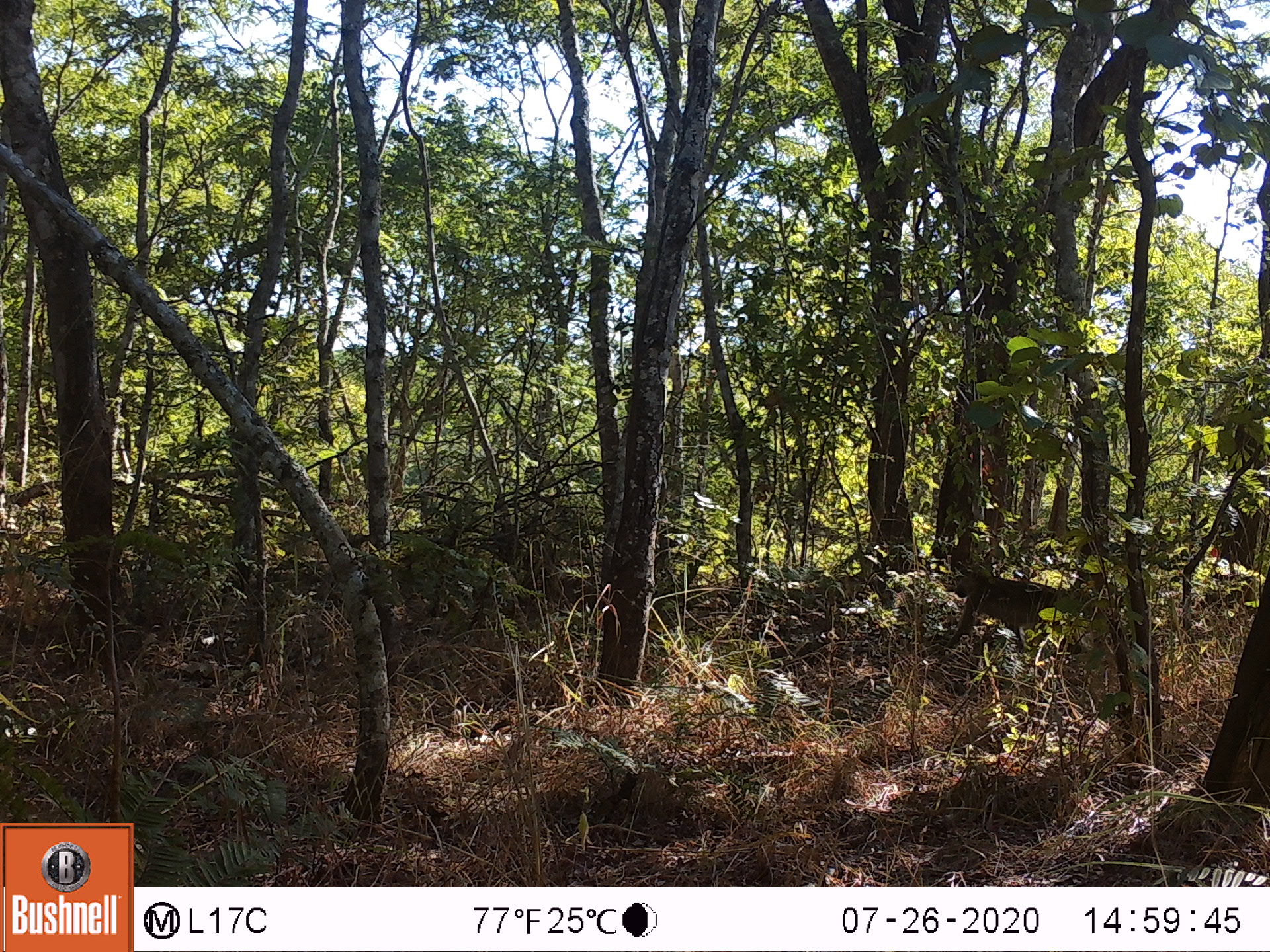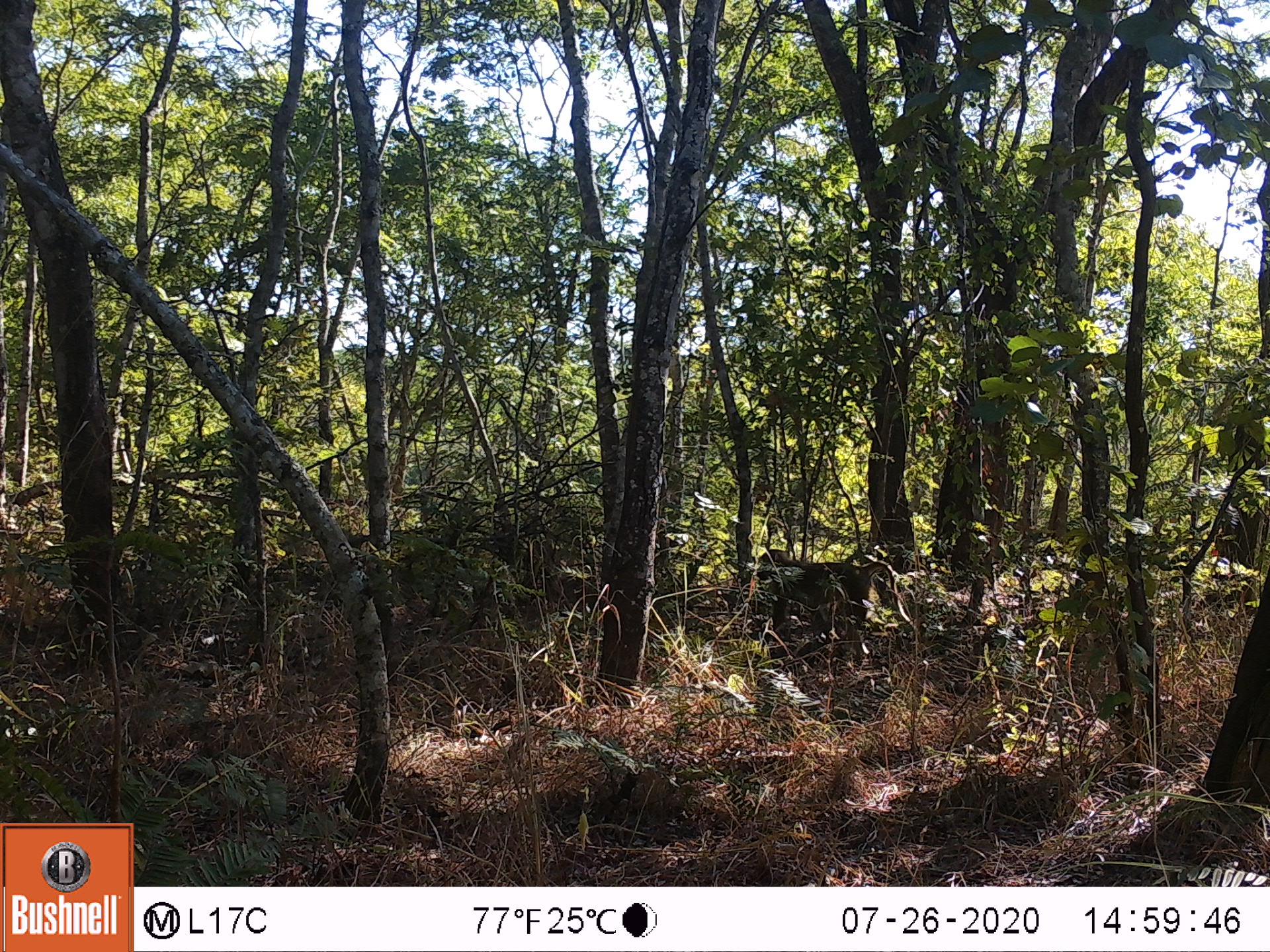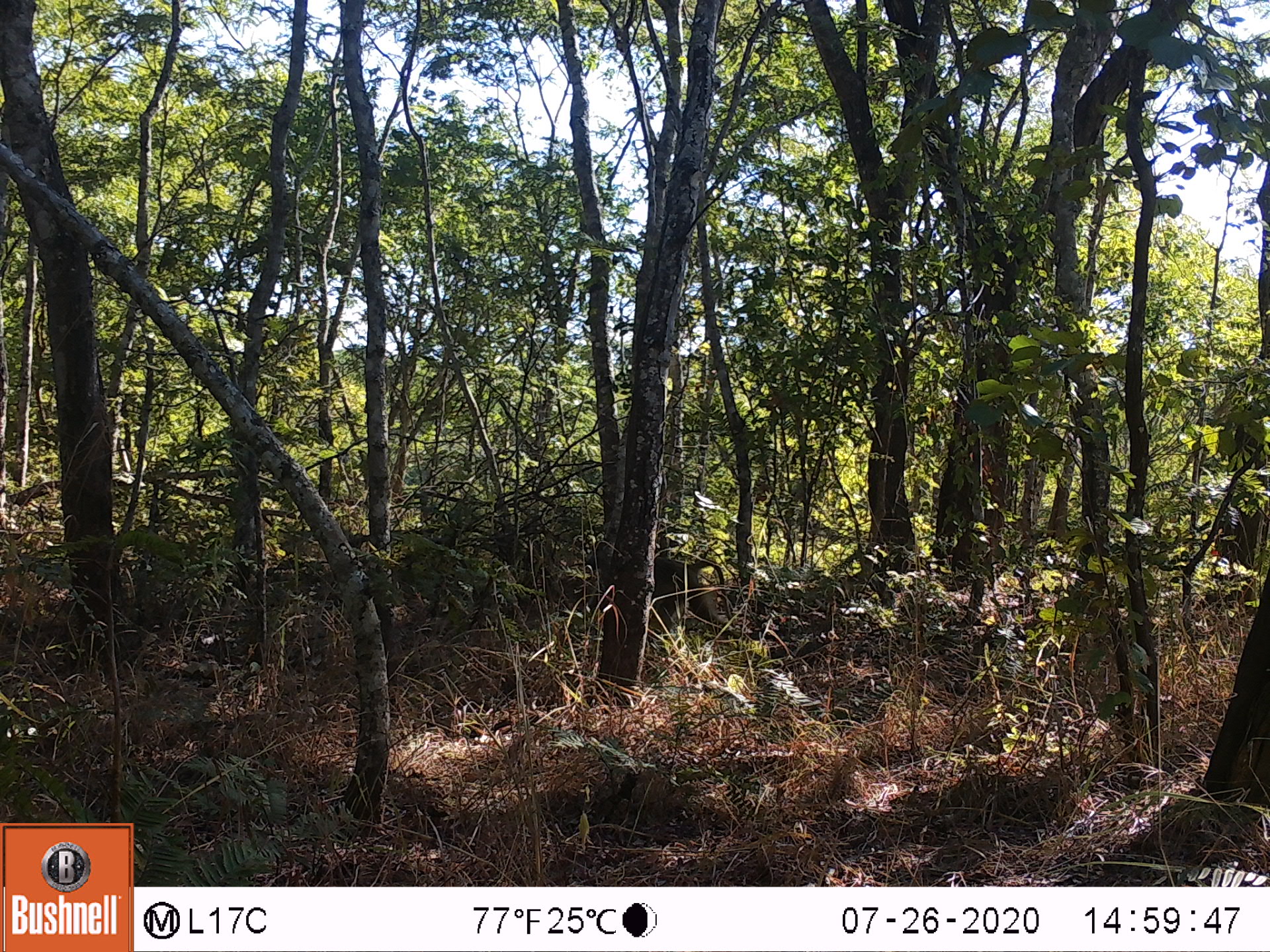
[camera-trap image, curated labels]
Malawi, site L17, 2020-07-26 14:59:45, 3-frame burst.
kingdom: Animalia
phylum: Chordata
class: Mammalia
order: Primates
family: Cercopithecidae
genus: Papio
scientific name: Papio cynocephalus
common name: yellow baboon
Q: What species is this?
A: Yellow baboon (Papio cynocephalus).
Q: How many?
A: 1.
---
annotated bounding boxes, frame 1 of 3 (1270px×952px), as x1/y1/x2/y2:
yellow baboon: 946/567/1099/678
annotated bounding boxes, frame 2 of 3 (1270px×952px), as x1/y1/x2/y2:
yellow baboon: 749/543/902/670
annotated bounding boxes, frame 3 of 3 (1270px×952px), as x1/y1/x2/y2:
yellow baboon: 583/537/732/641